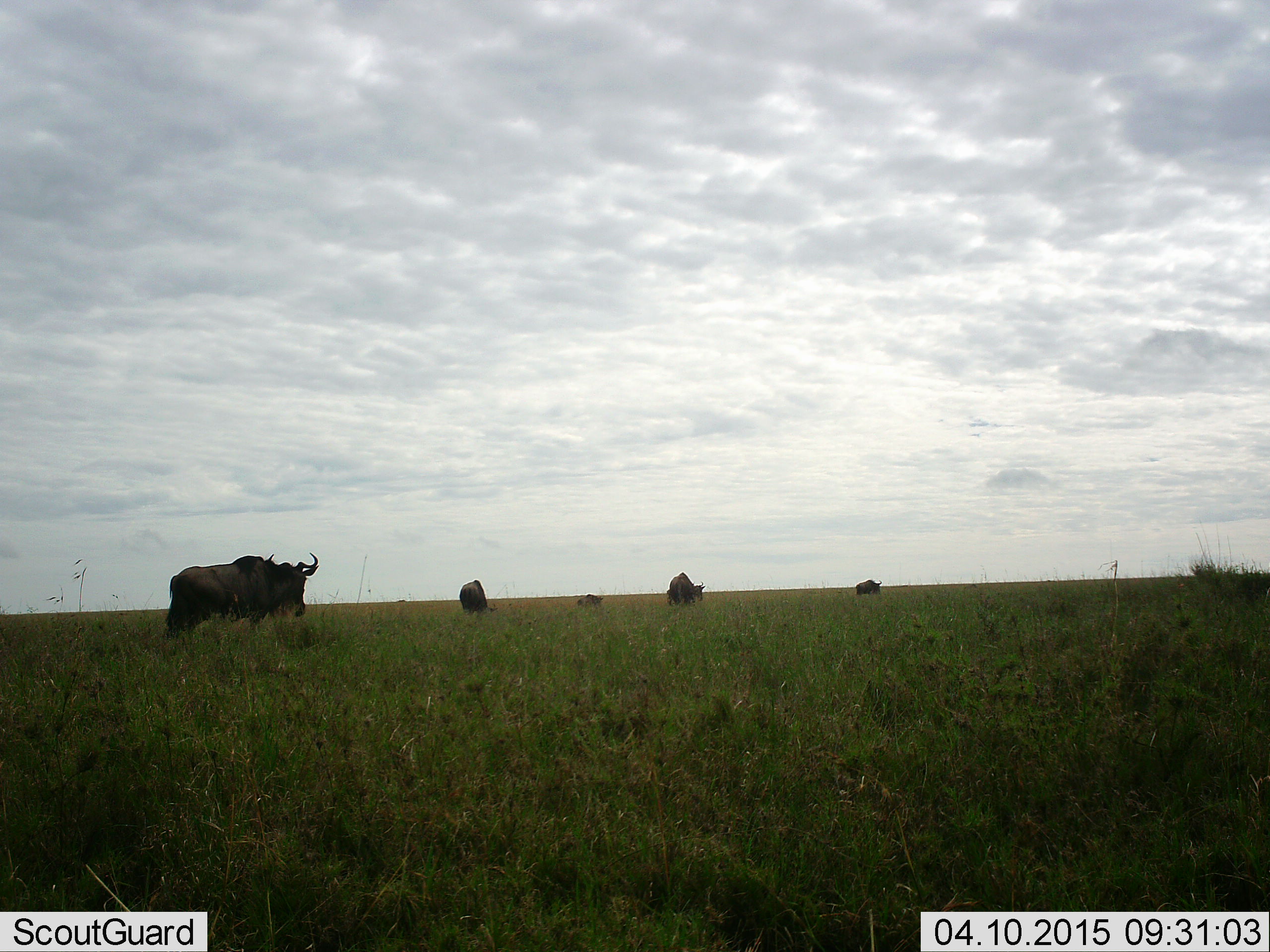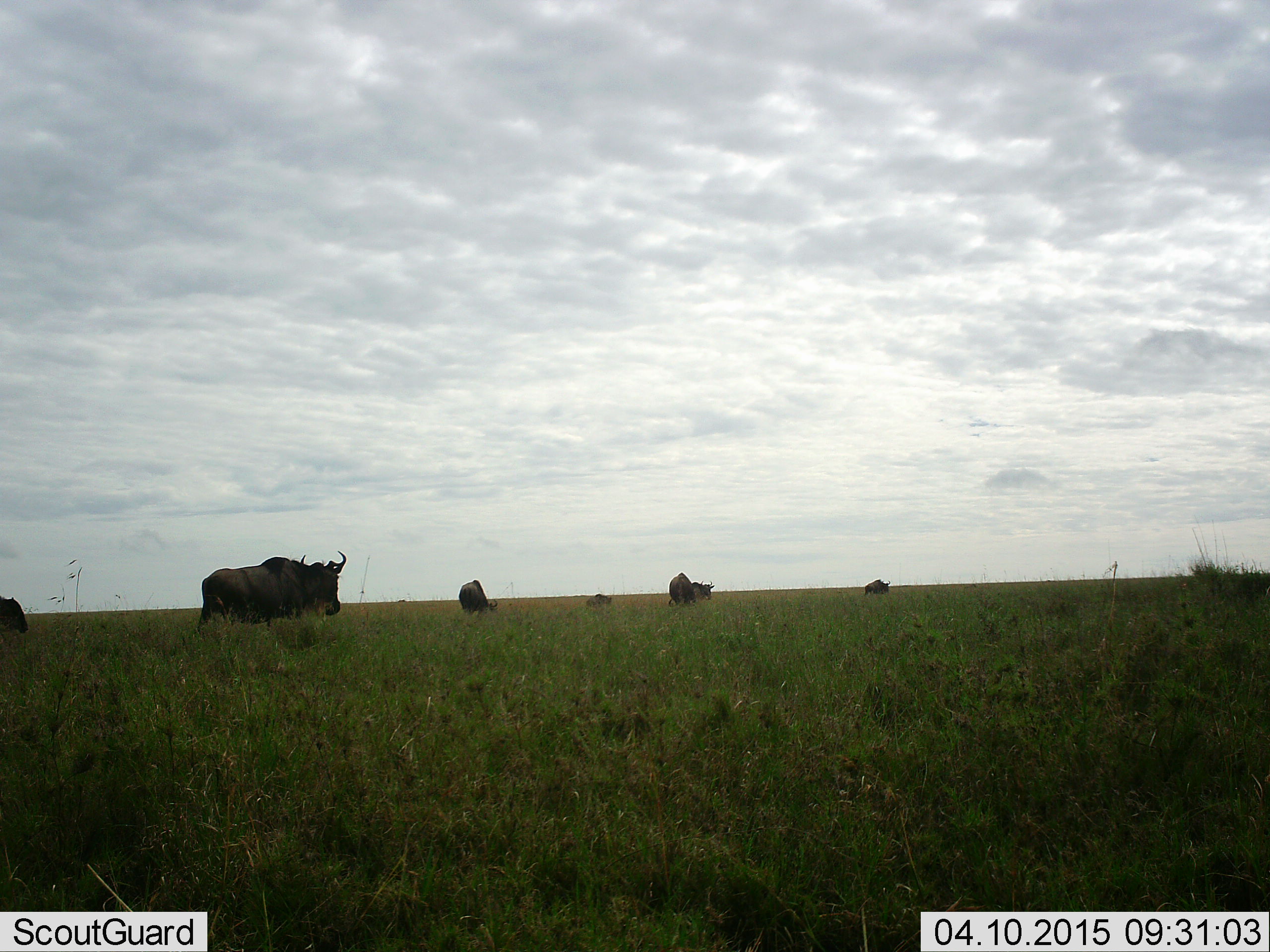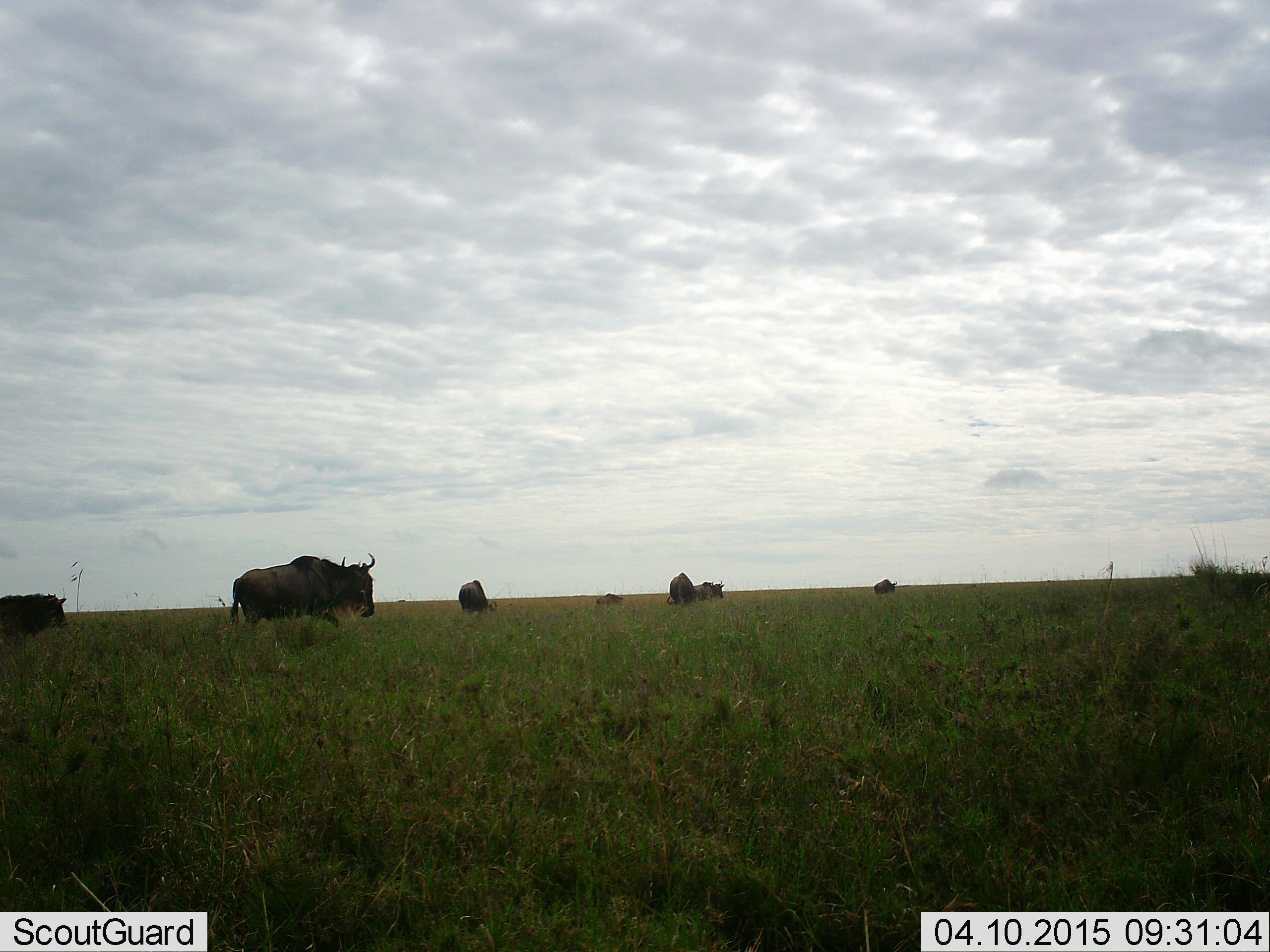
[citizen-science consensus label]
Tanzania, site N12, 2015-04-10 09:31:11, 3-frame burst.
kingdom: Animalia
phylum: Chordata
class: Mammalia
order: Artiodactyla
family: Bovidae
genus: Connochaetes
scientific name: Connochaetes taurinus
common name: blue wildebeest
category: wildebeest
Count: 6.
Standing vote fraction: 33%.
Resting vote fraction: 0%.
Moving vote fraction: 89%.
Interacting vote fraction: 0%.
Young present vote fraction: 0%.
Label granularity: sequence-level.